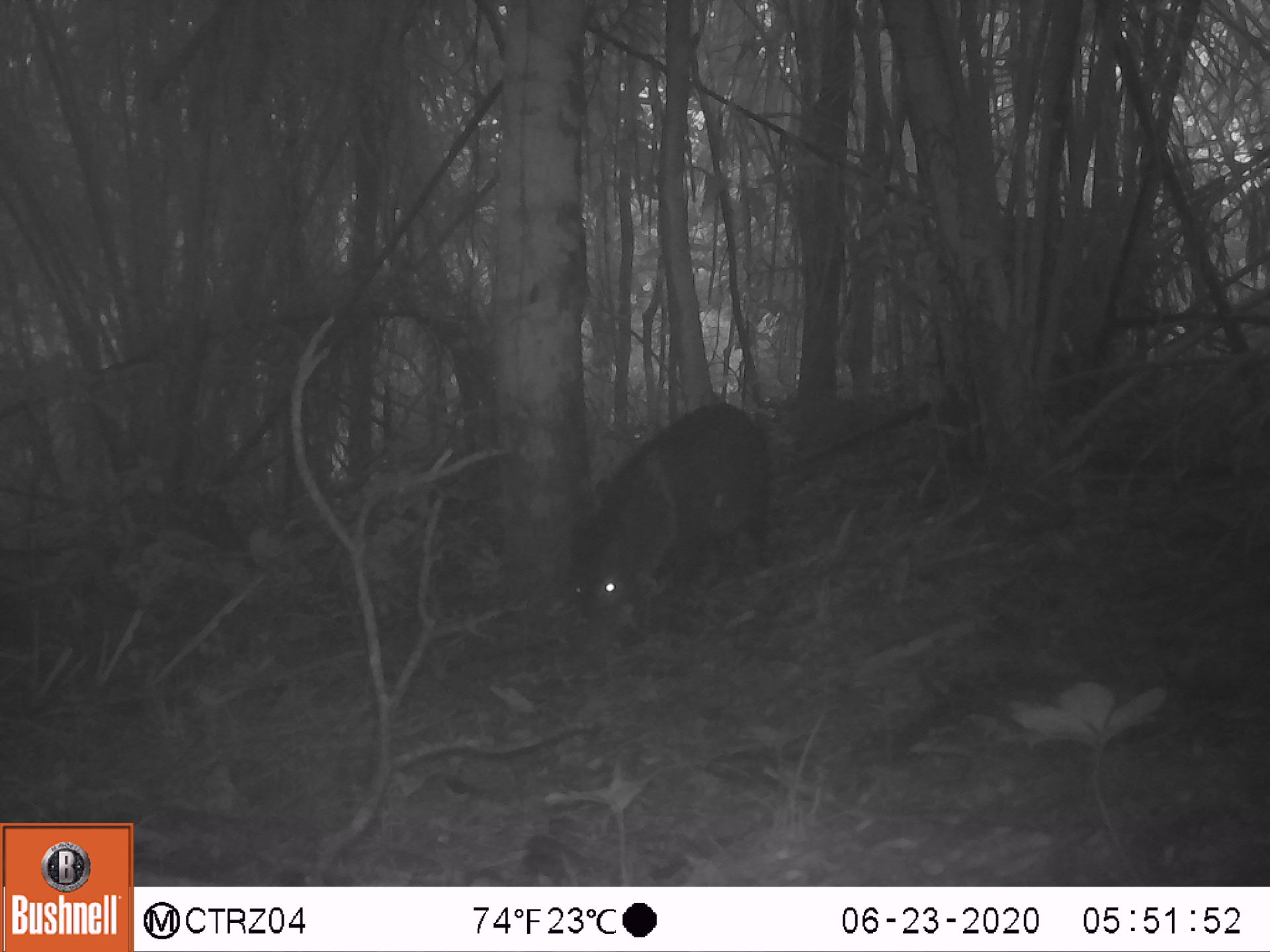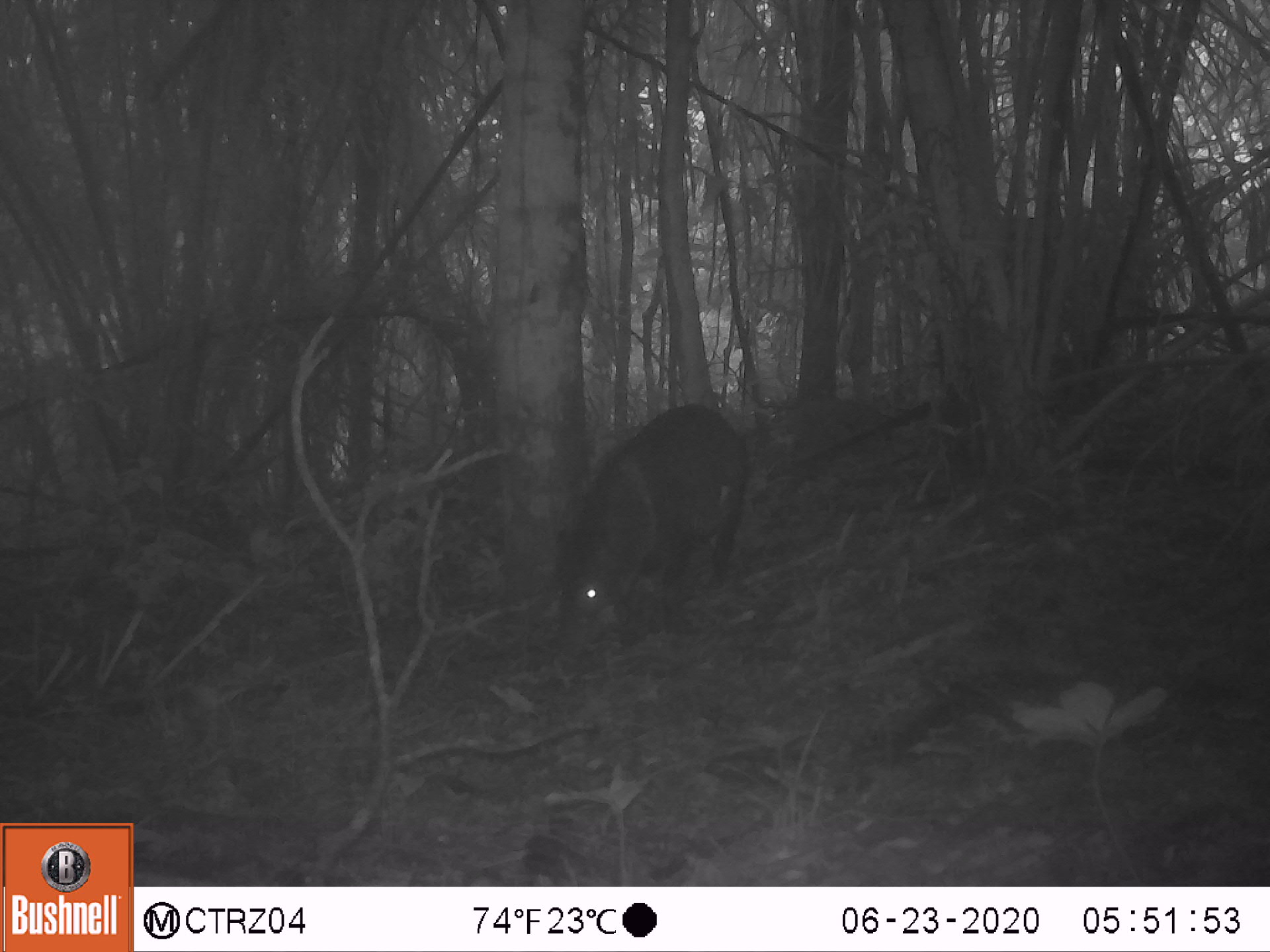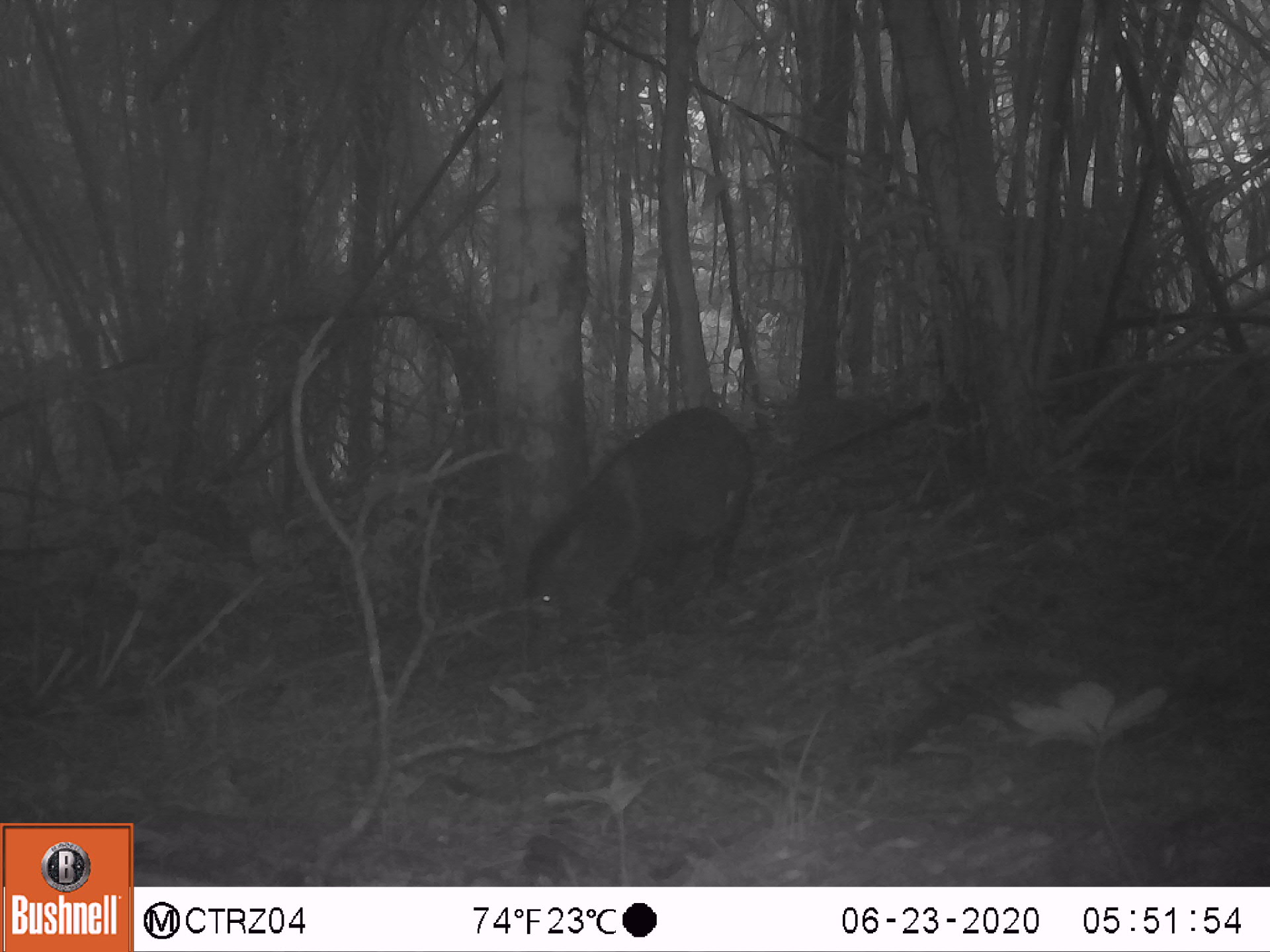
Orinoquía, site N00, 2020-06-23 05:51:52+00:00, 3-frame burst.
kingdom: Animalia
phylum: Chordata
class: Mammalia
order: Artiodactyla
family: Tayassuidae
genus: Pecari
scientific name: Pecari tajacu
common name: collared peccary